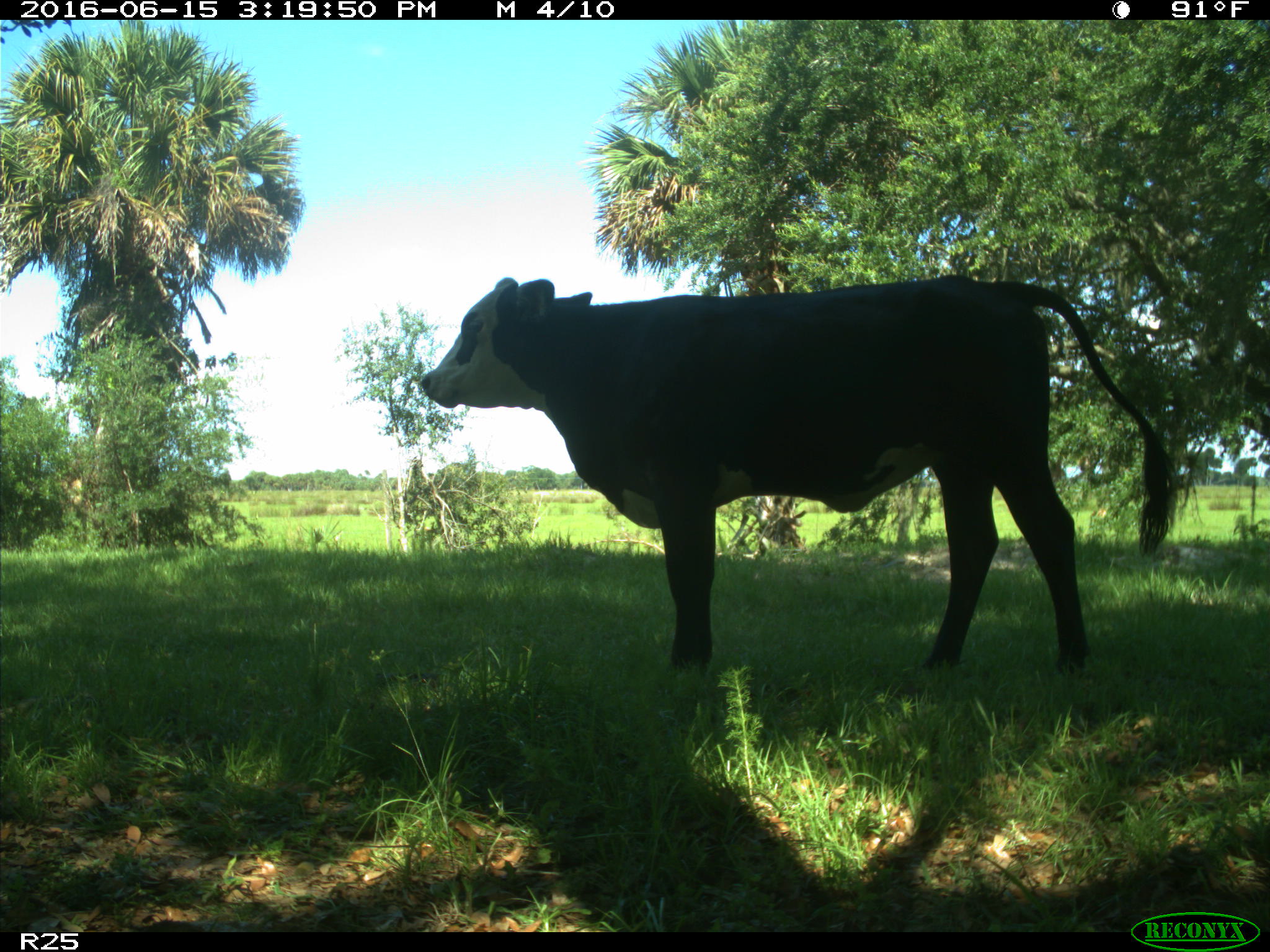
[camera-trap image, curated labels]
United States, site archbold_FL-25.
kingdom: Animalia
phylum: Chordata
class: Mammalia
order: Artiodactyla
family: Bovidae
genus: Bos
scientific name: Bos taurus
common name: domestic cow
Bos taurus (domestic cow).